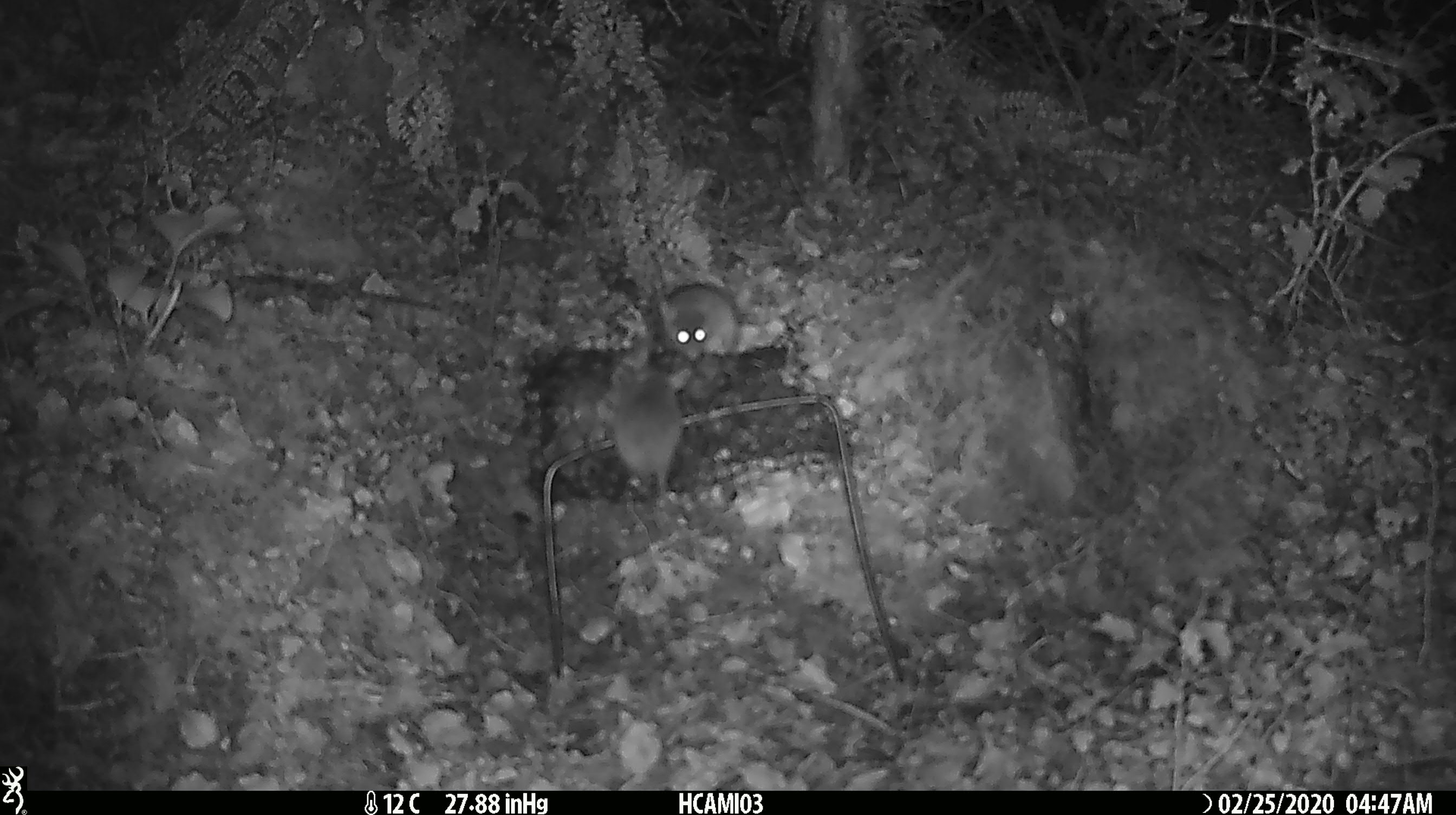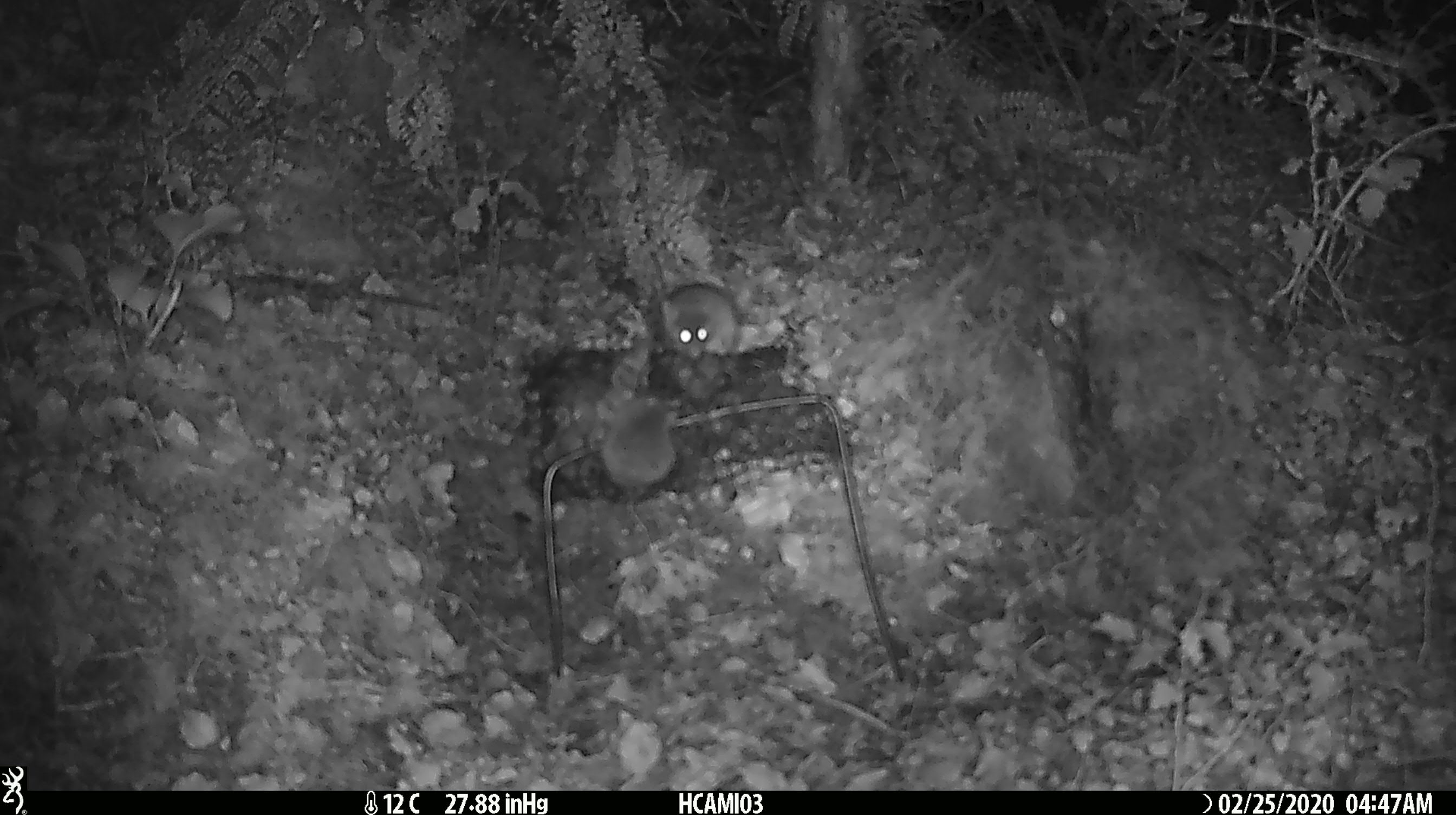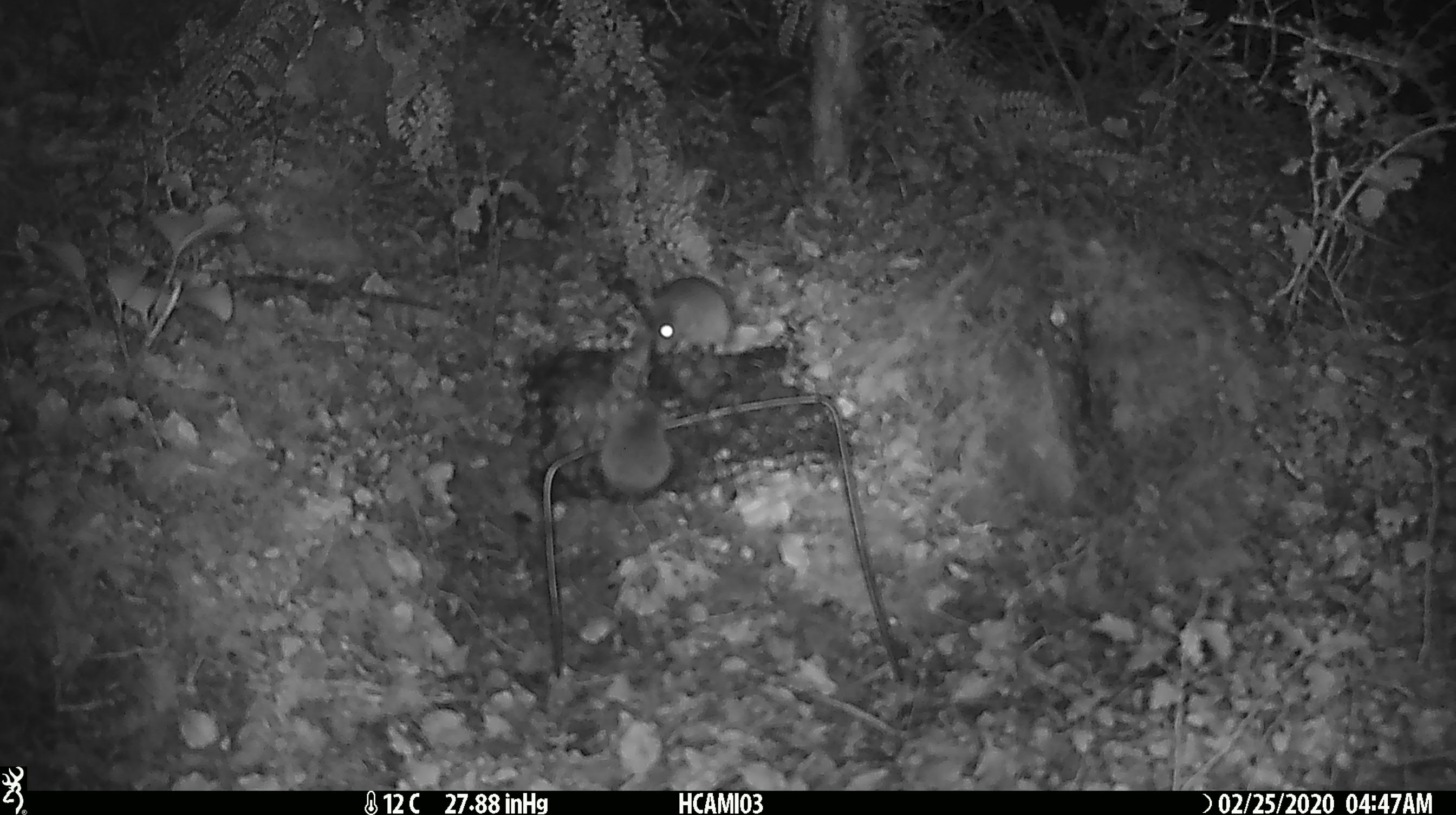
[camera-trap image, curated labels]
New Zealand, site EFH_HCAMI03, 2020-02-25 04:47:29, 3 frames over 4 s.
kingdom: Animalia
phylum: Chordata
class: Mammalia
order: Rodentia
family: Muridae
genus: Mus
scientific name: Mus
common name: mouse